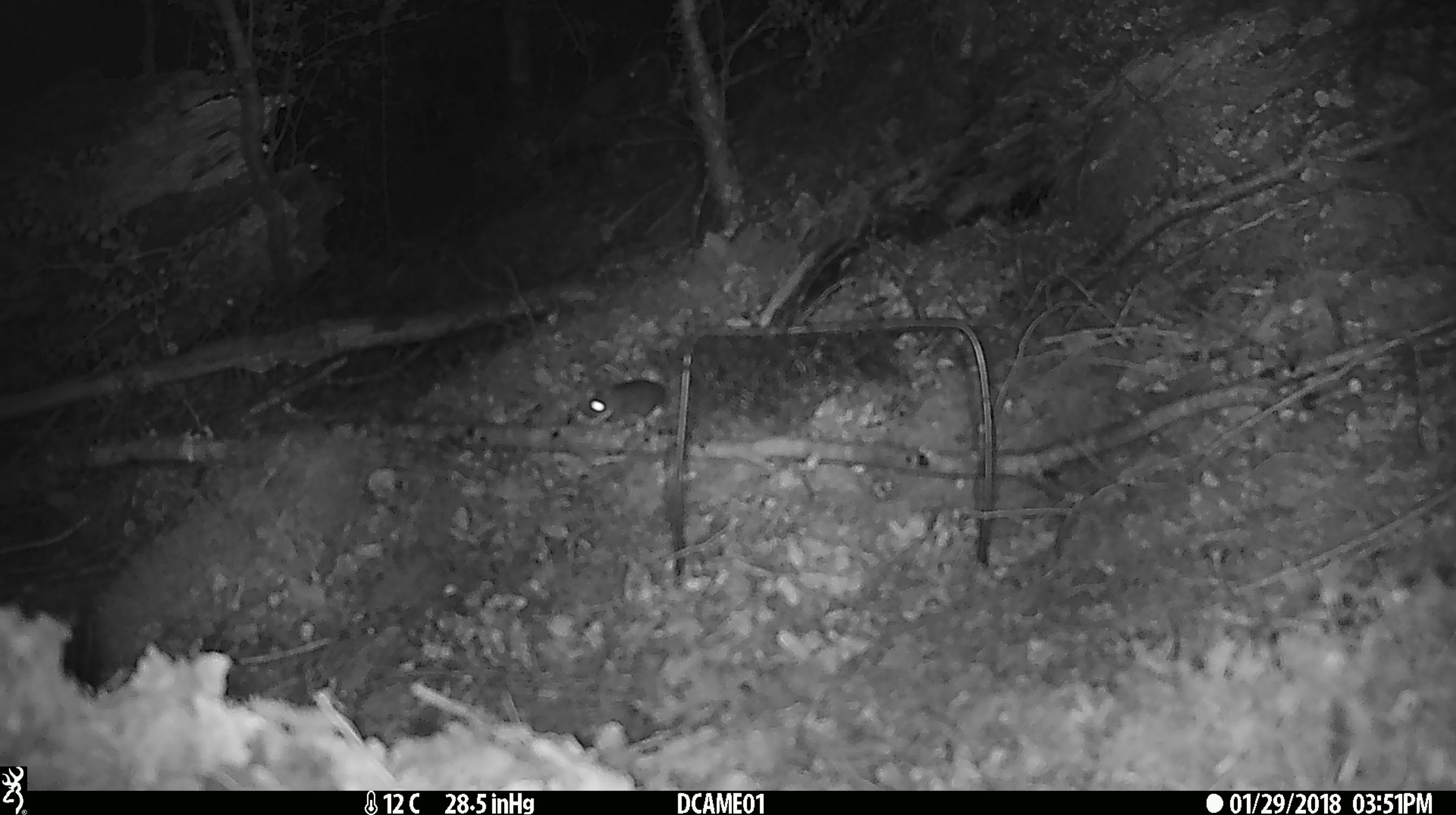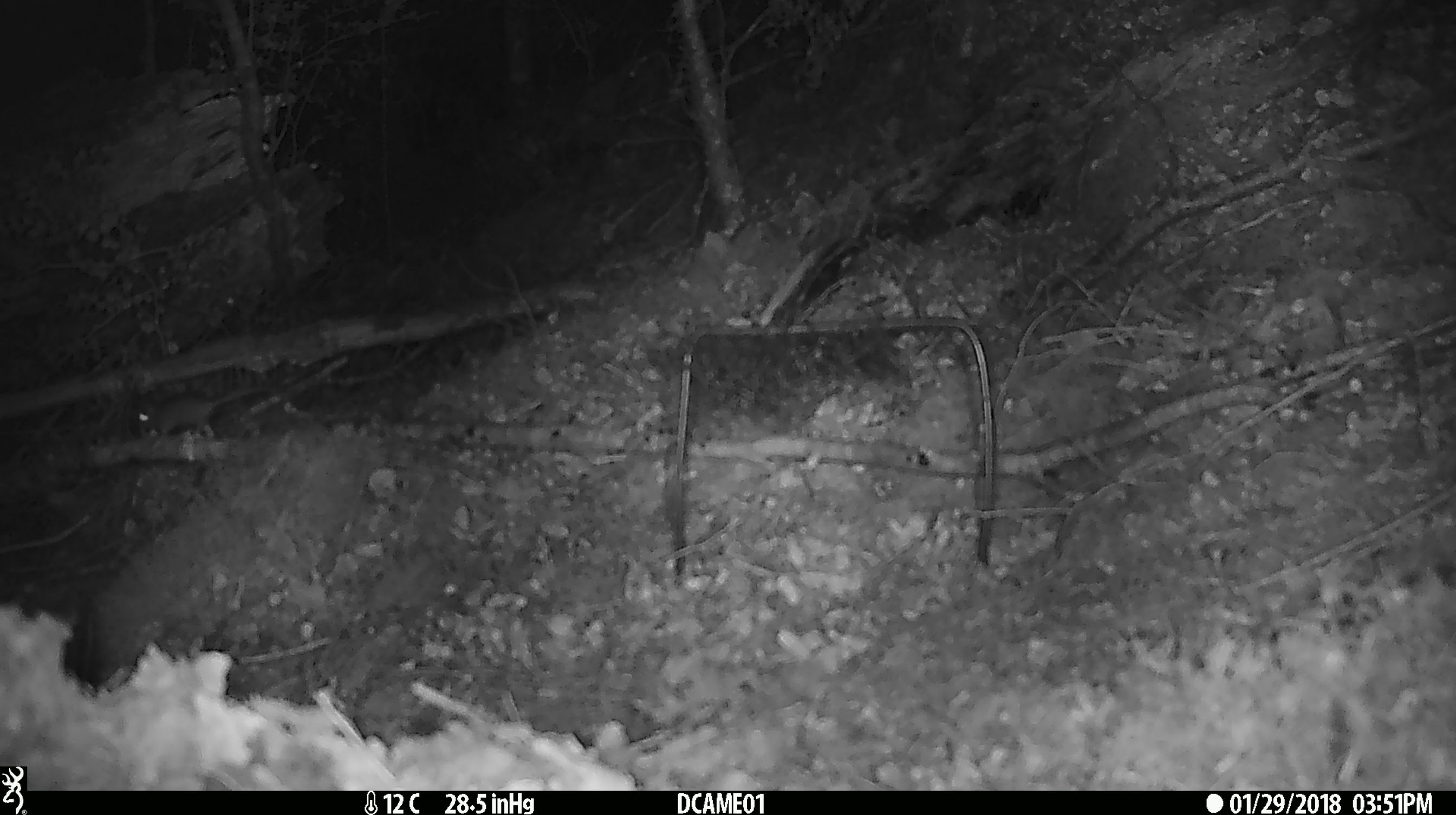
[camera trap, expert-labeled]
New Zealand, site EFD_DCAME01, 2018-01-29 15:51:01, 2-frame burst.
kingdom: Animalia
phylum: Chordata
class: Mammalia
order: Rodentia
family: Muridae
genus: Mus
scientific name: Mus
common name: mouse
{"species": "mouse (Mus)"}